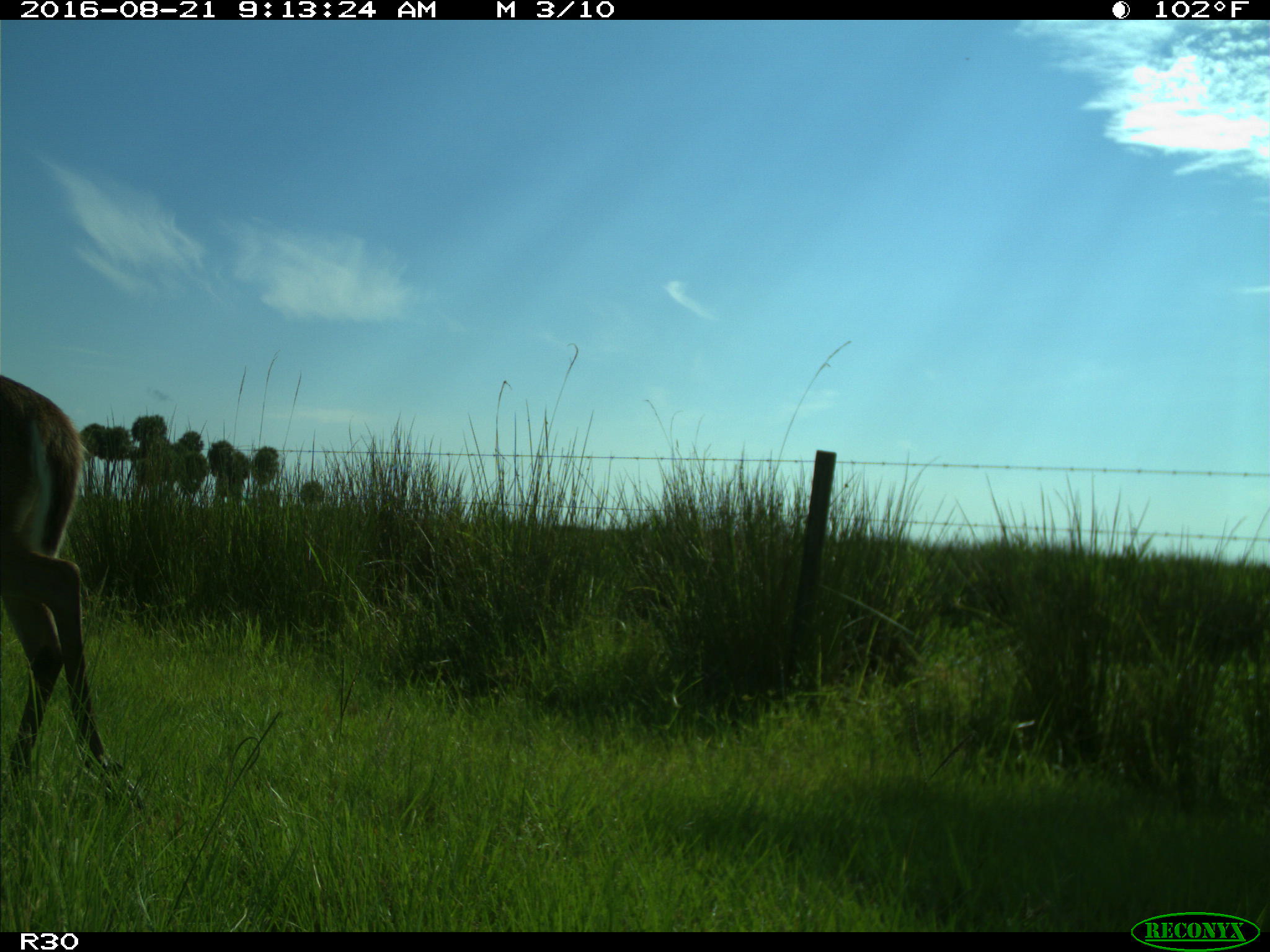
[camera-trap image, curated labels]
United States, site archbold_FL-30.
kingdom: Animalia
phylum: Chordata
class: Mammalia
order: Artiodactyla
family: Cervidae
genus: Odocoileus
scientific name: Odocoileus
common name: deer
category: unidentified deer